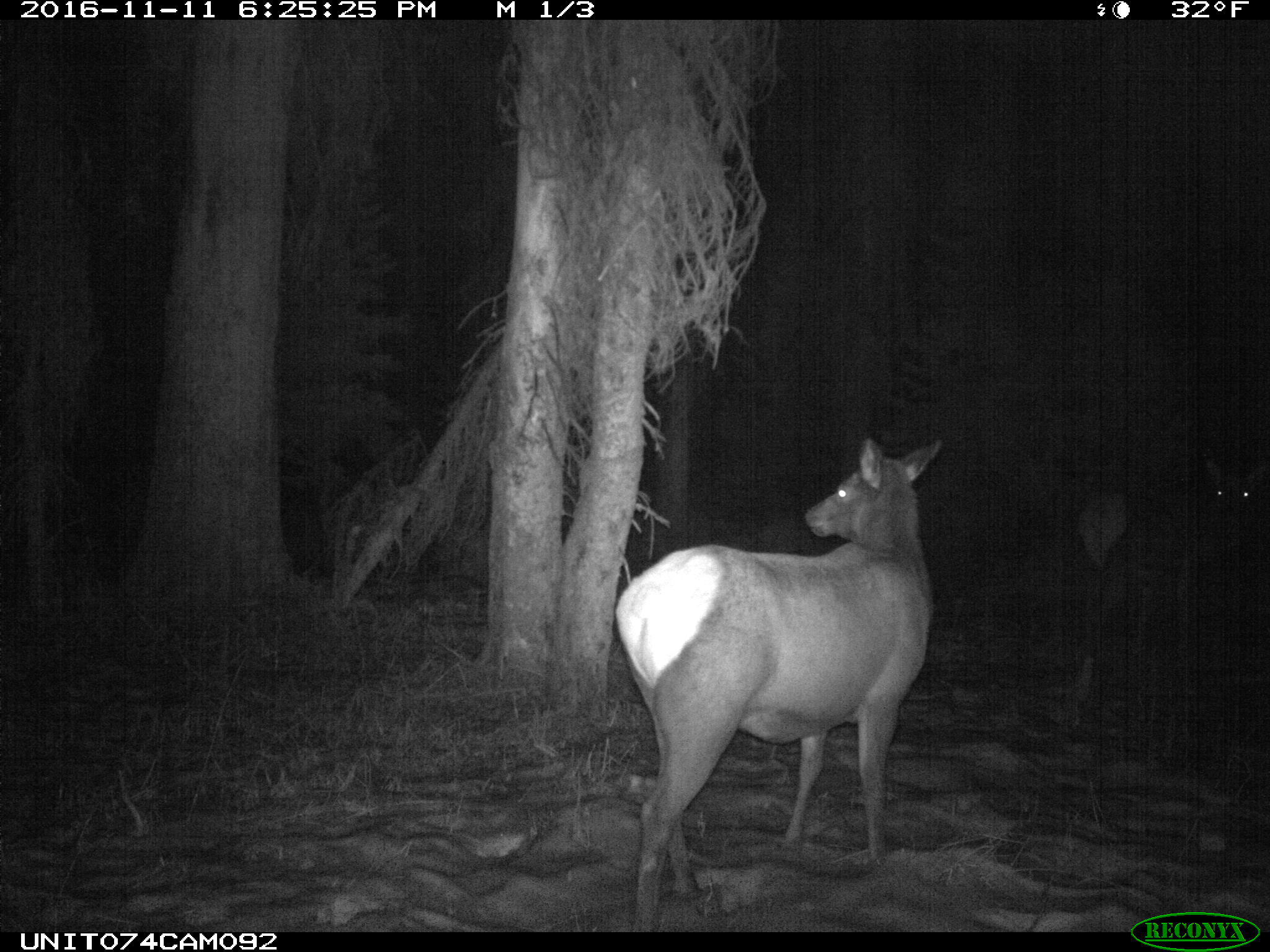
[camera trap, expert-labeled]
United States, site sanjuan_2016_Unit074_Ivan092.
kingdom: Animalia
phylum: Chordata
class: Mammalia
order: Artiodactyla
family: Cervidae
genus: Cervus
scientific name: Cervus elaphus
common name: red deer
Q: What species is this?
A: Cervus elaphus (red deer).